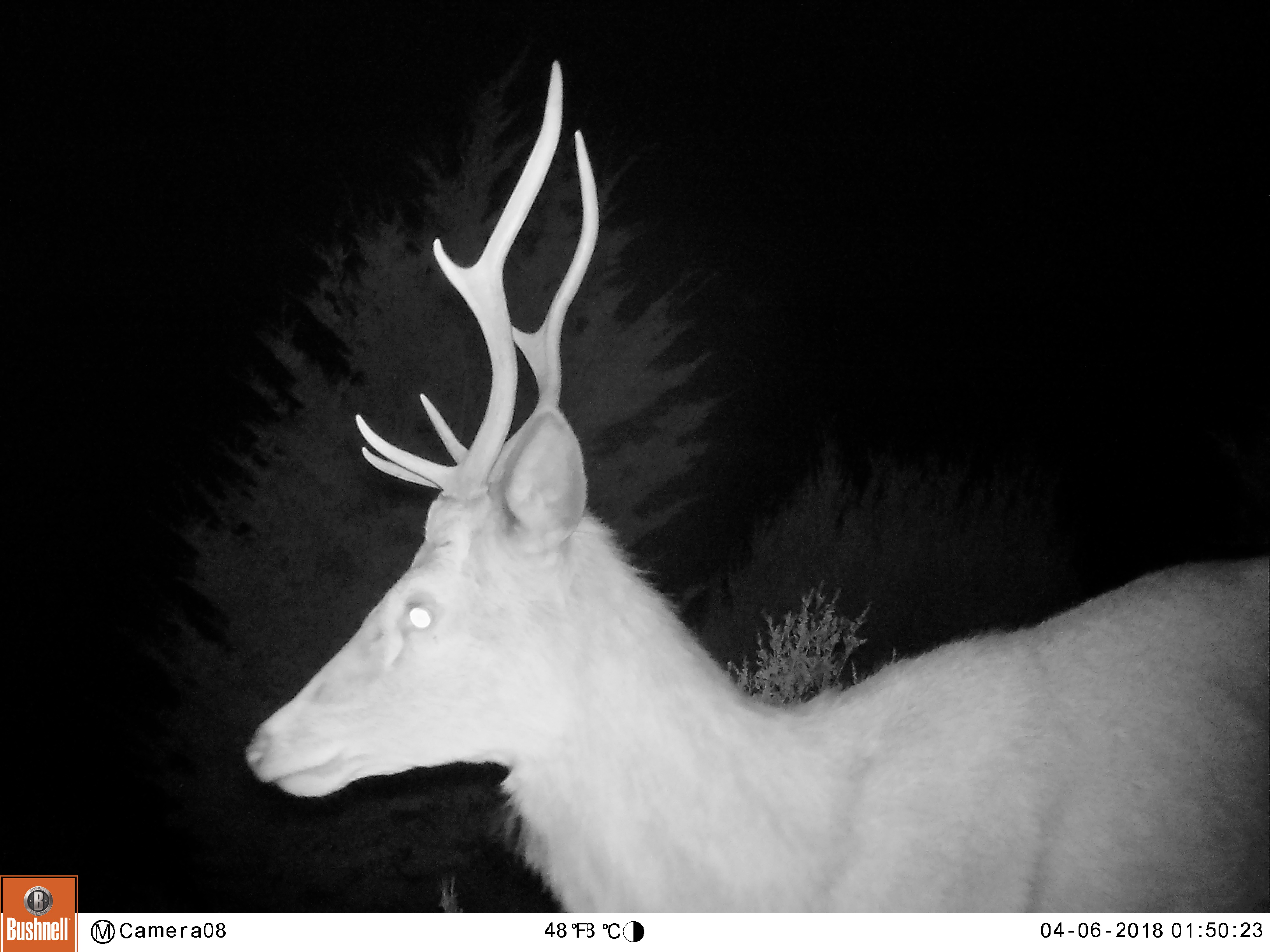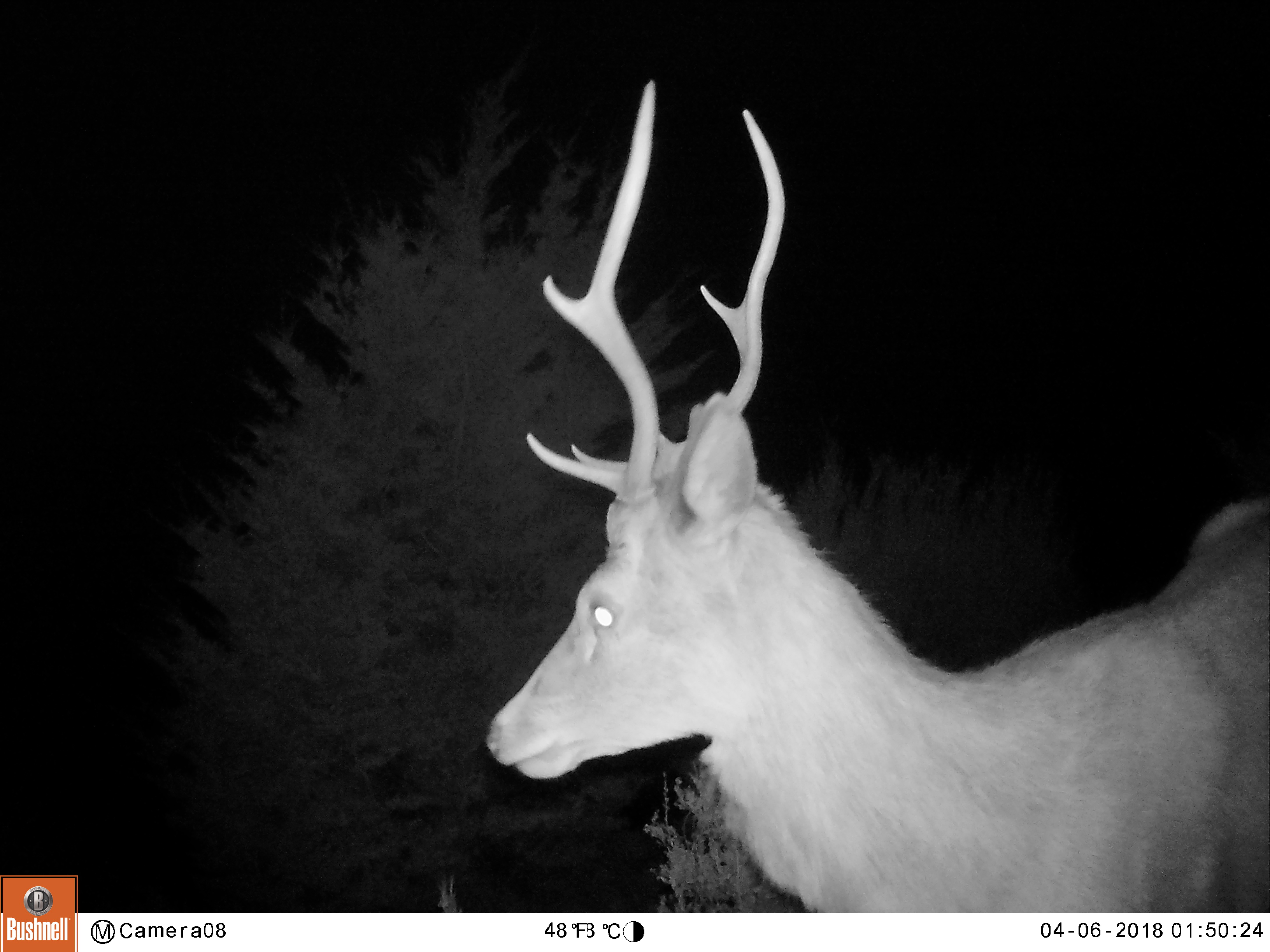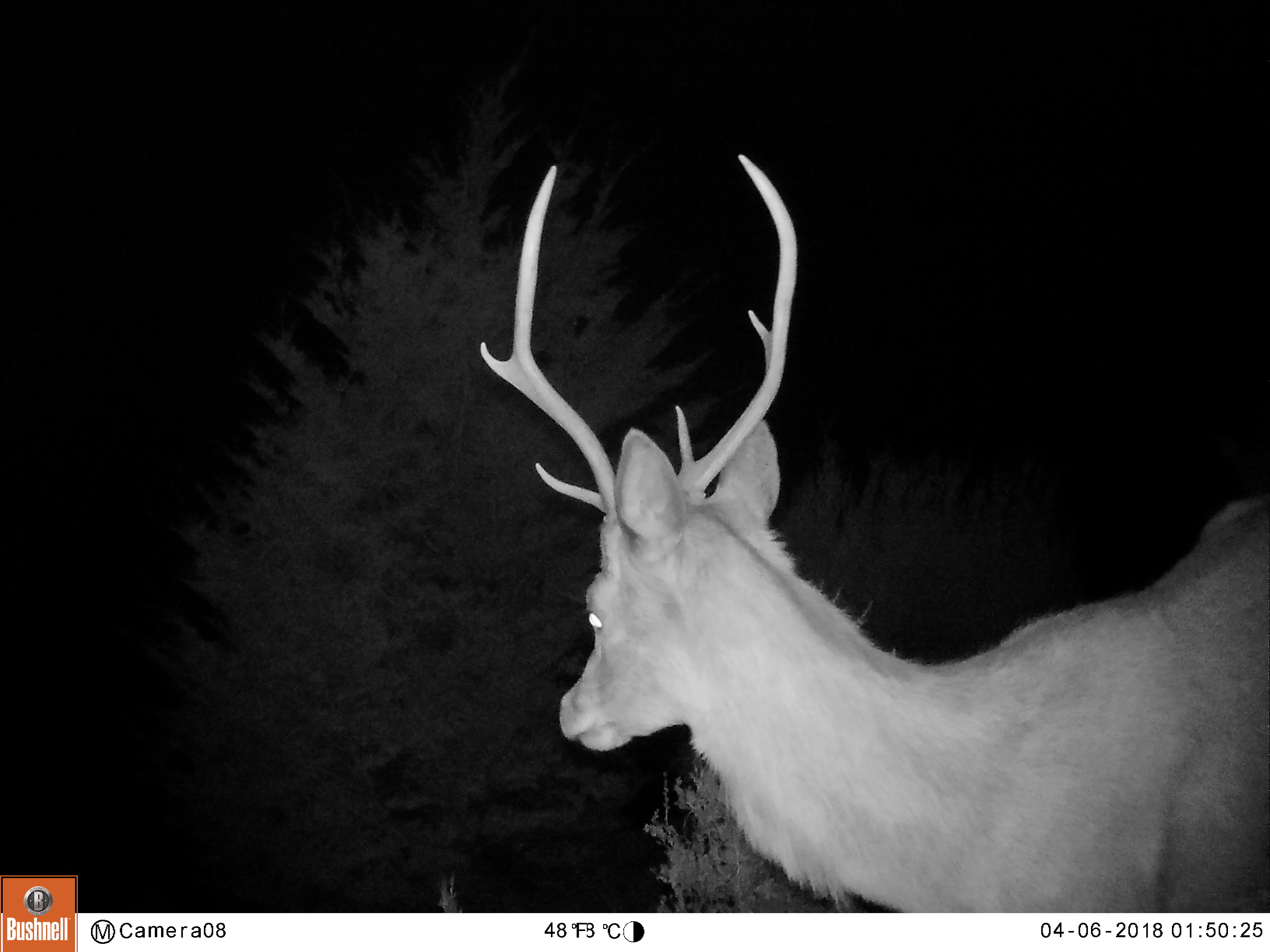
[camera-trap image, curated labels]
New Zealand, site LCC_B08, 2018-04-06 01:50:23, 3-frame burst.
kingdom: Animalia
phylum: Chordata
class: Mammalia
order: Artiodactyla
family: Cervidae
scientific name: Cervidae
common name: deer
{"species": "deer (Cervidae)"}